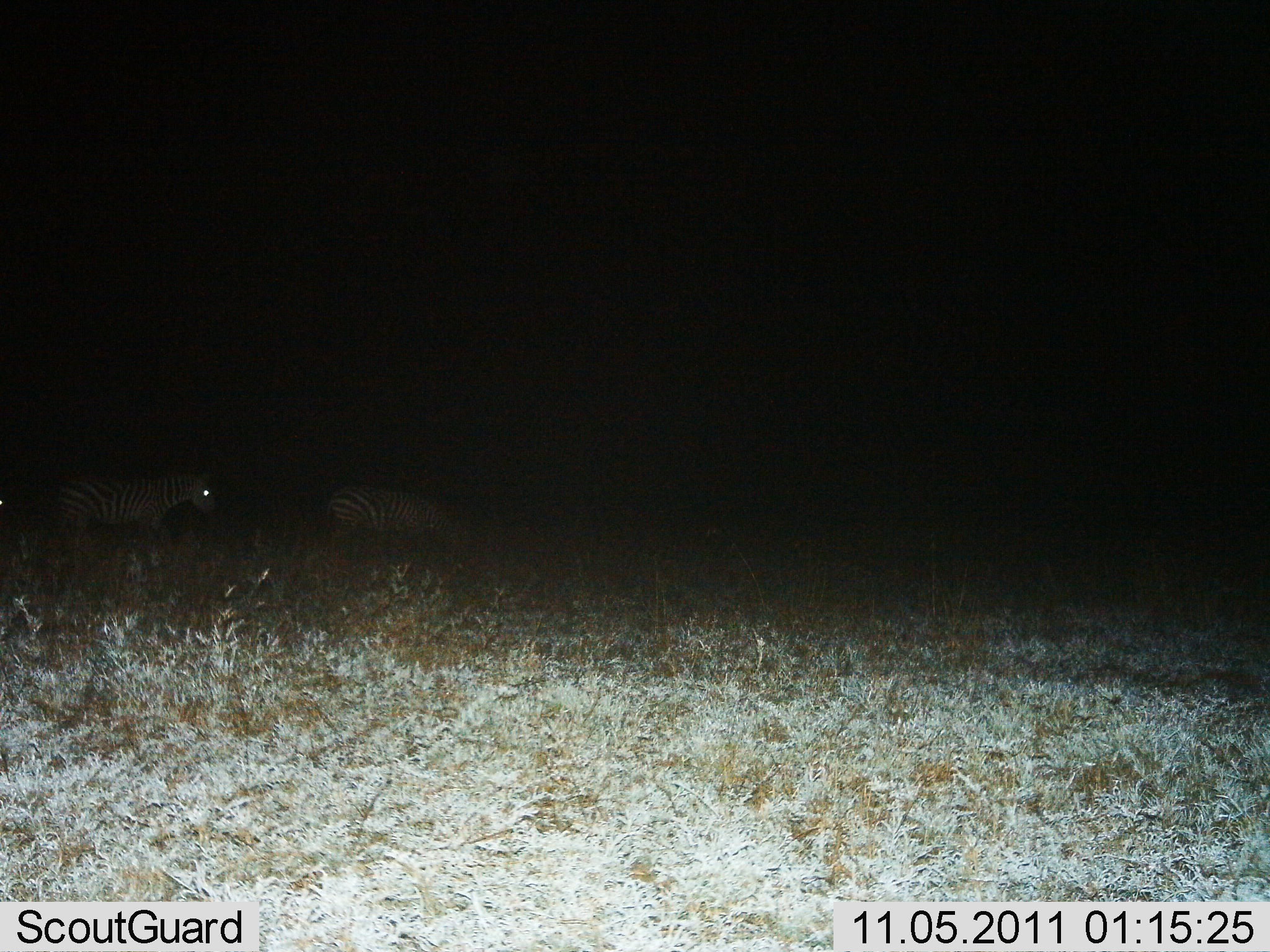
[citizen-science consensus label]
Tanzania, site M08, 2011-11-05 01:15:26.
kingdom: Animalia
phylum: Chordata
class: Mammalia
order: Perissodactyla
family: Equidae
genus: Equus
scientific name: Equus quagga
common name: plains zebra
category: zebra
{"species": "zebra (plains zebra) (Equus quagga)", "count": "2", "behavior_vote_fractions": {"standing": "50%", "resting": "0%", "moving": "42%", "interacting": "0%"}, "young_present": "0%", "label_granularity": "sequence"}